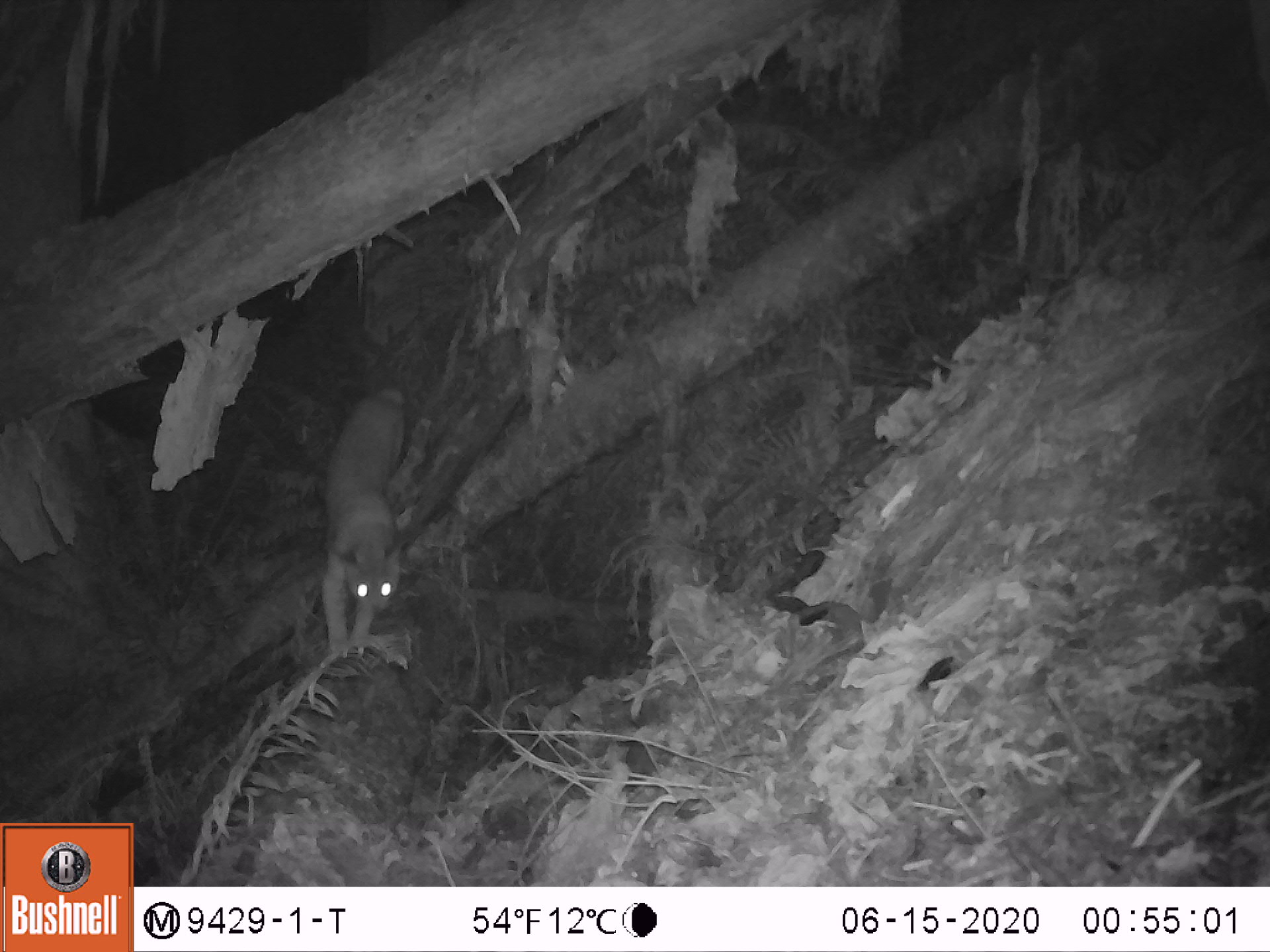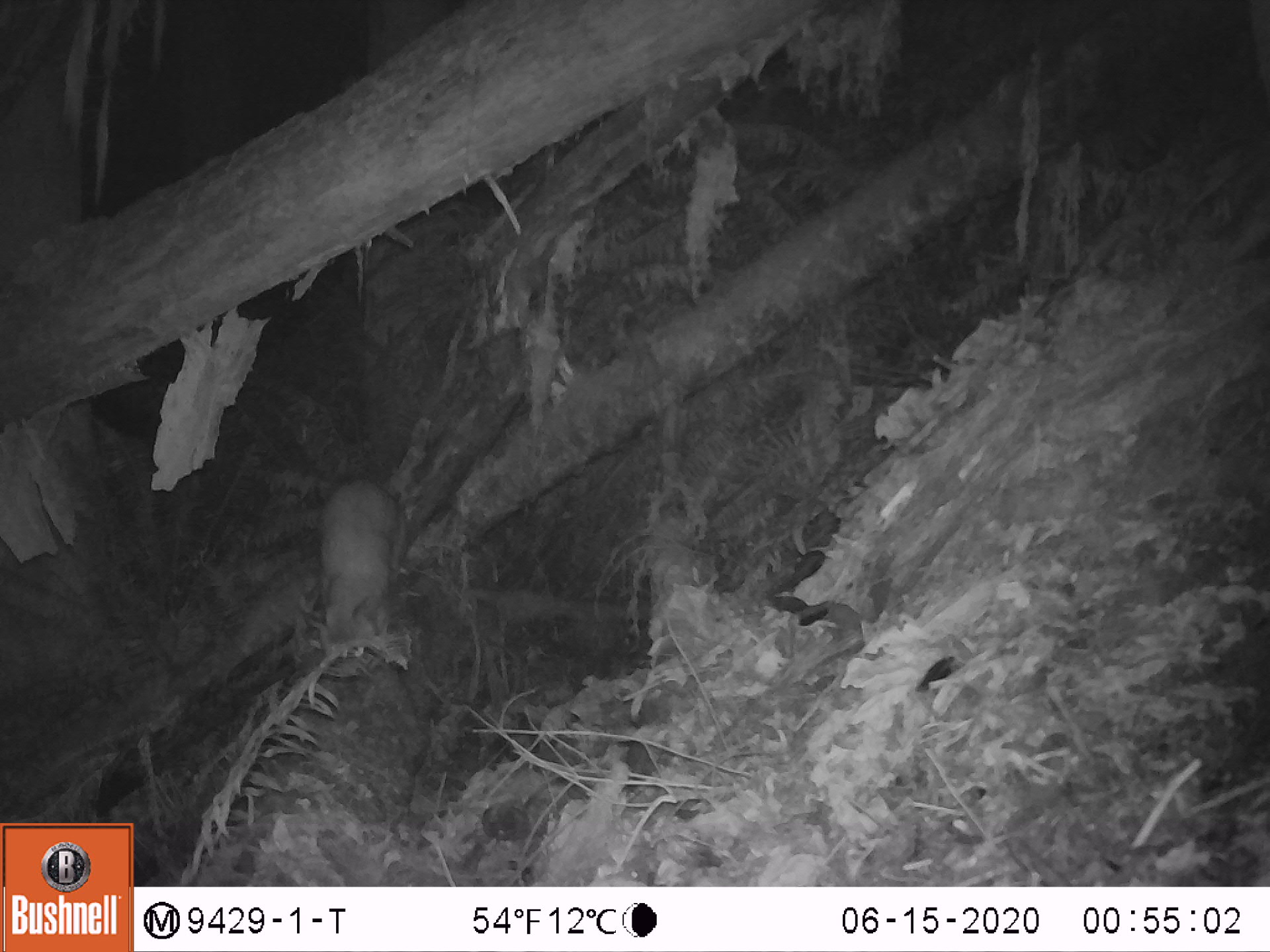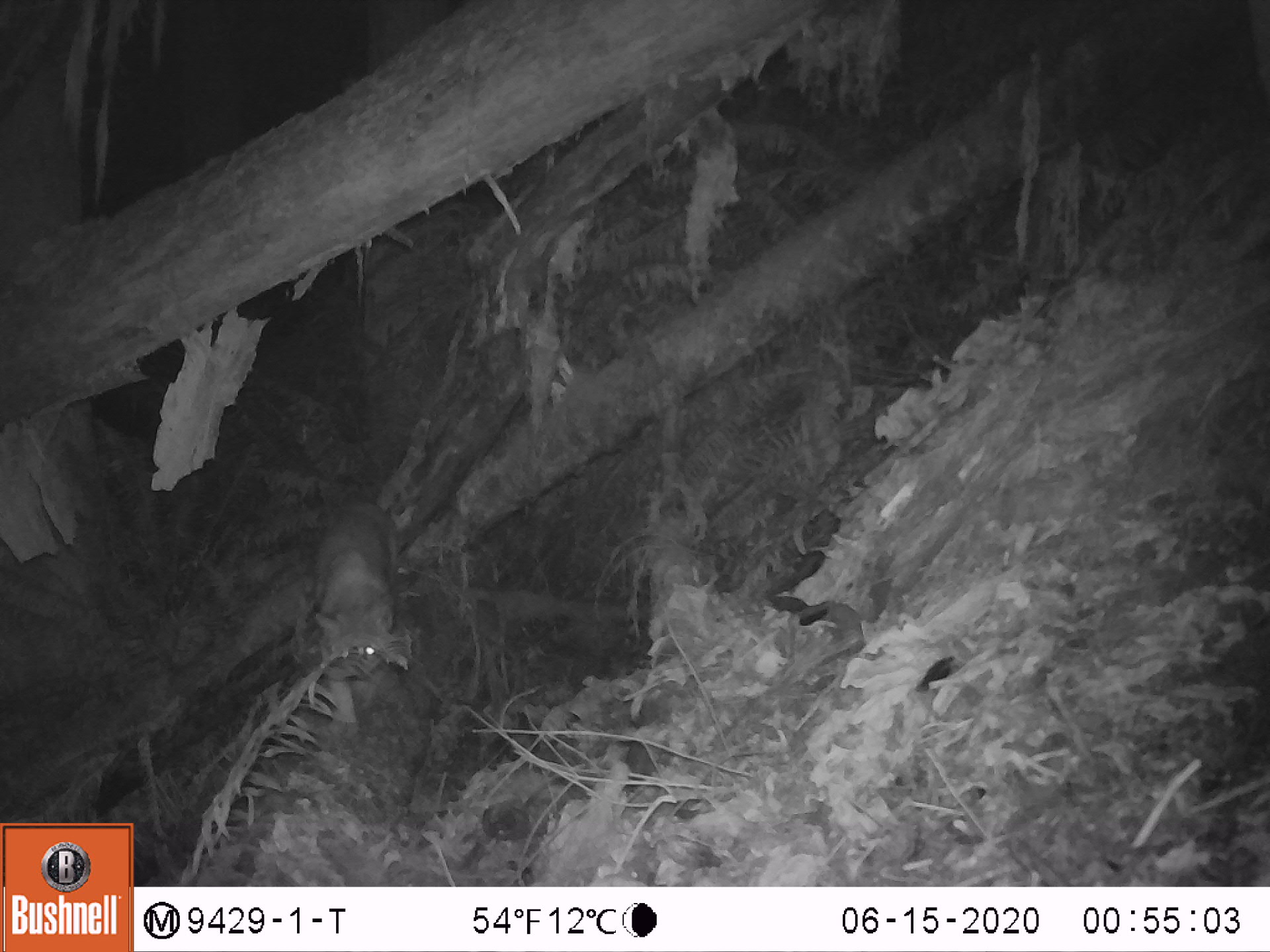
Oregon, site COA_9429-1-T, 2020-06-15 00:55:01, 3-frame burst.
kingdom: Animalia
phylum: Chordata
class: Mammalia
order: Carnivora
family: Felidae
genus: Lynx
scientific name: Lynx rufus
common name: bobcat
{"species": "bobcat (Lynx rufus)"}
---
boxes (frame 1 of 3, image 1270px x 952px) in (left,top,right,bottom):
bobcat: (308,383,426,671)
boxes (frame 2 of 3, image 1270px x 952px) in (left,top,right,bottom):
bobcat: (297,461,418,680)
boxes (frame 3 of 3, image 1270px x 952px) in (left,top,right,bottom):
bobcat: (299,473,418,740)